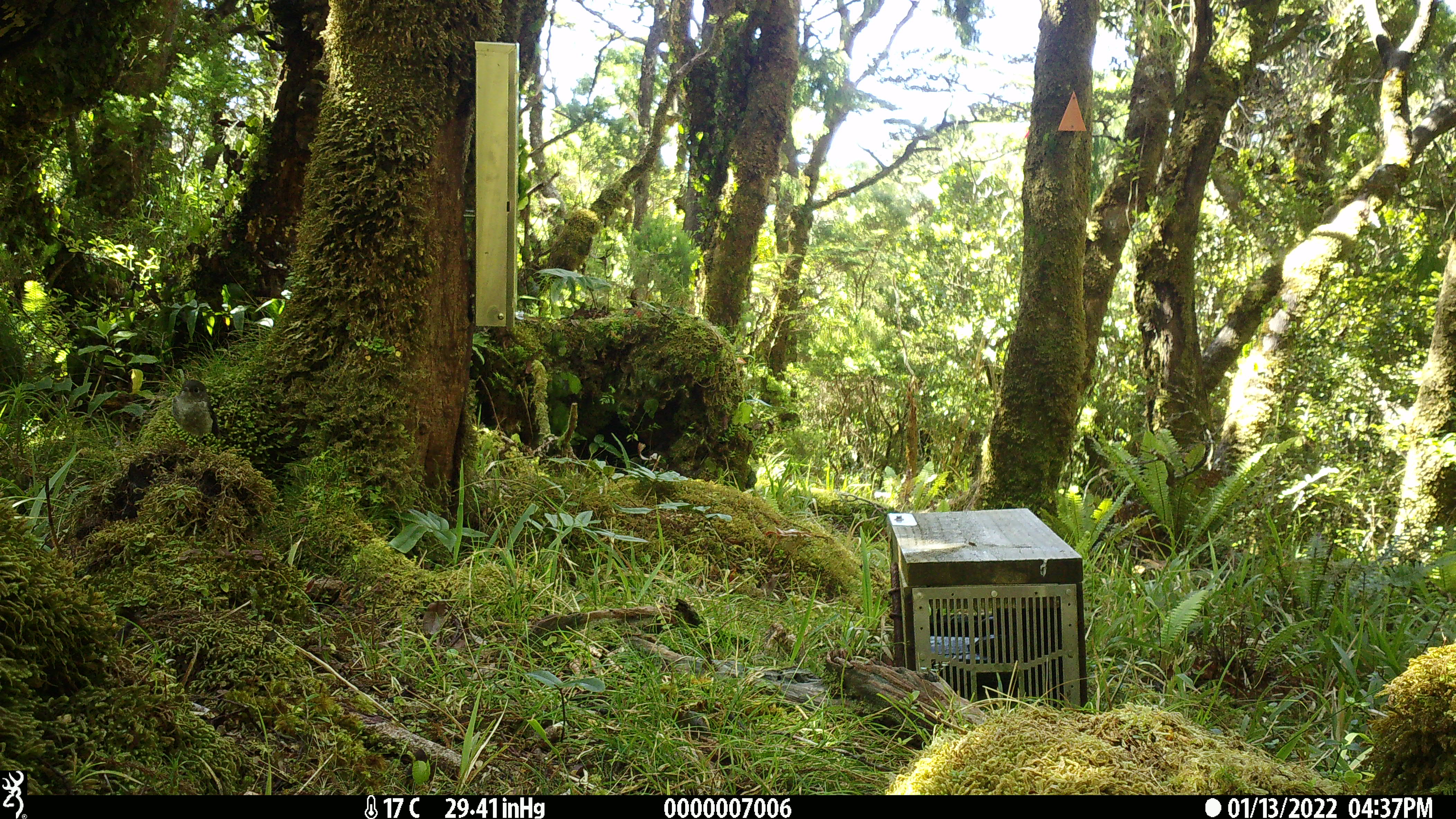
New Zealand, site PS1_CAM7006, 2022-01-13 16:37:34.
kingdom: Animalia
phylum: Chordata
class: Aves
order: Passeriformes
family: Petroicidae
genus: Petroica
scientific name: Petroica australis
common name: new zealand robin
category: robin